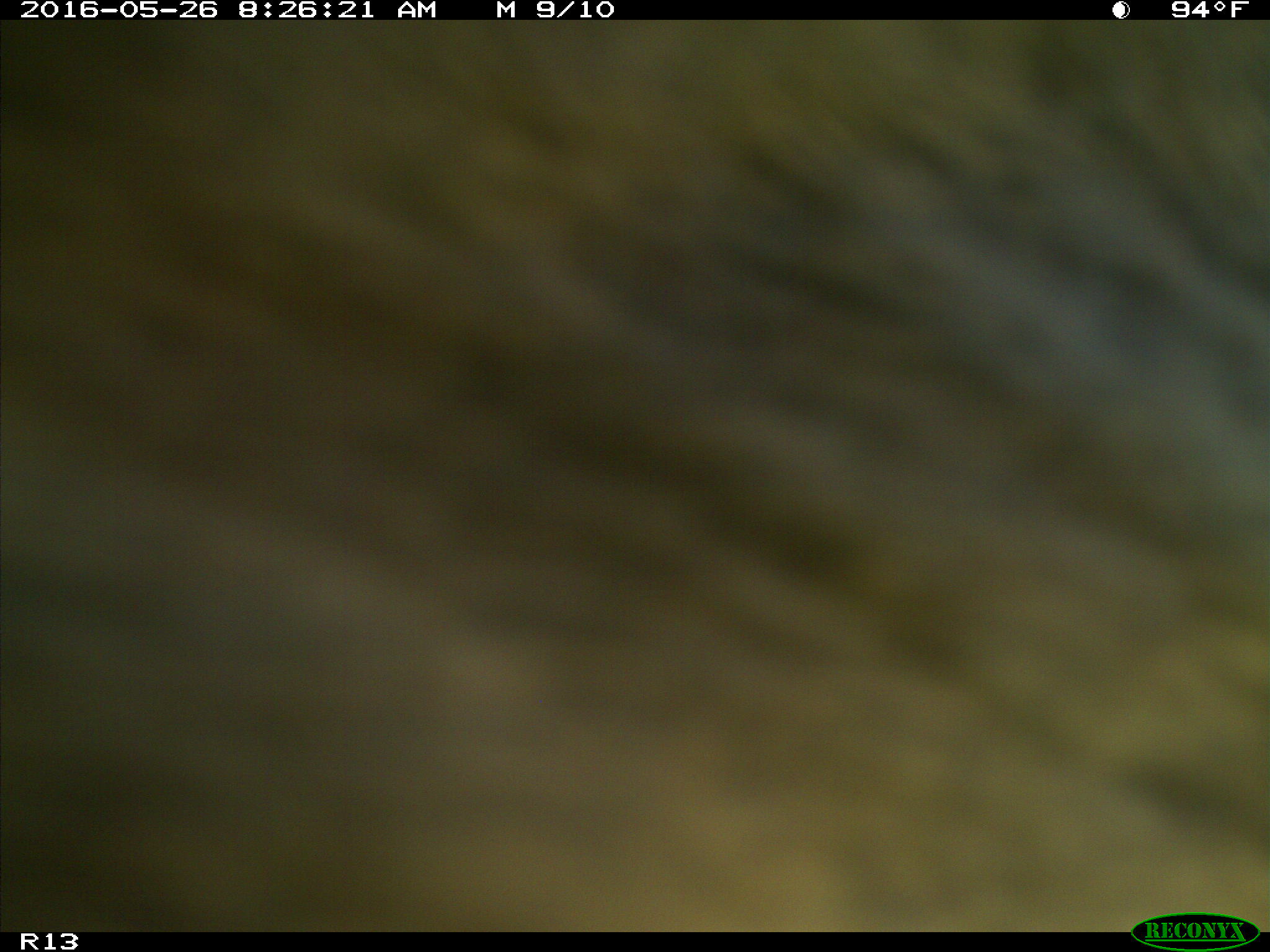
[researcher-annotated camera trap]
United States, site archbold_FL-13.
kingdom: Animalia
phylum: Chordata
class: Mammalia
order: Artiodactyla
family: Bovidae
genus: Bos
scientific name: Bos taurus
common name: domestic cow